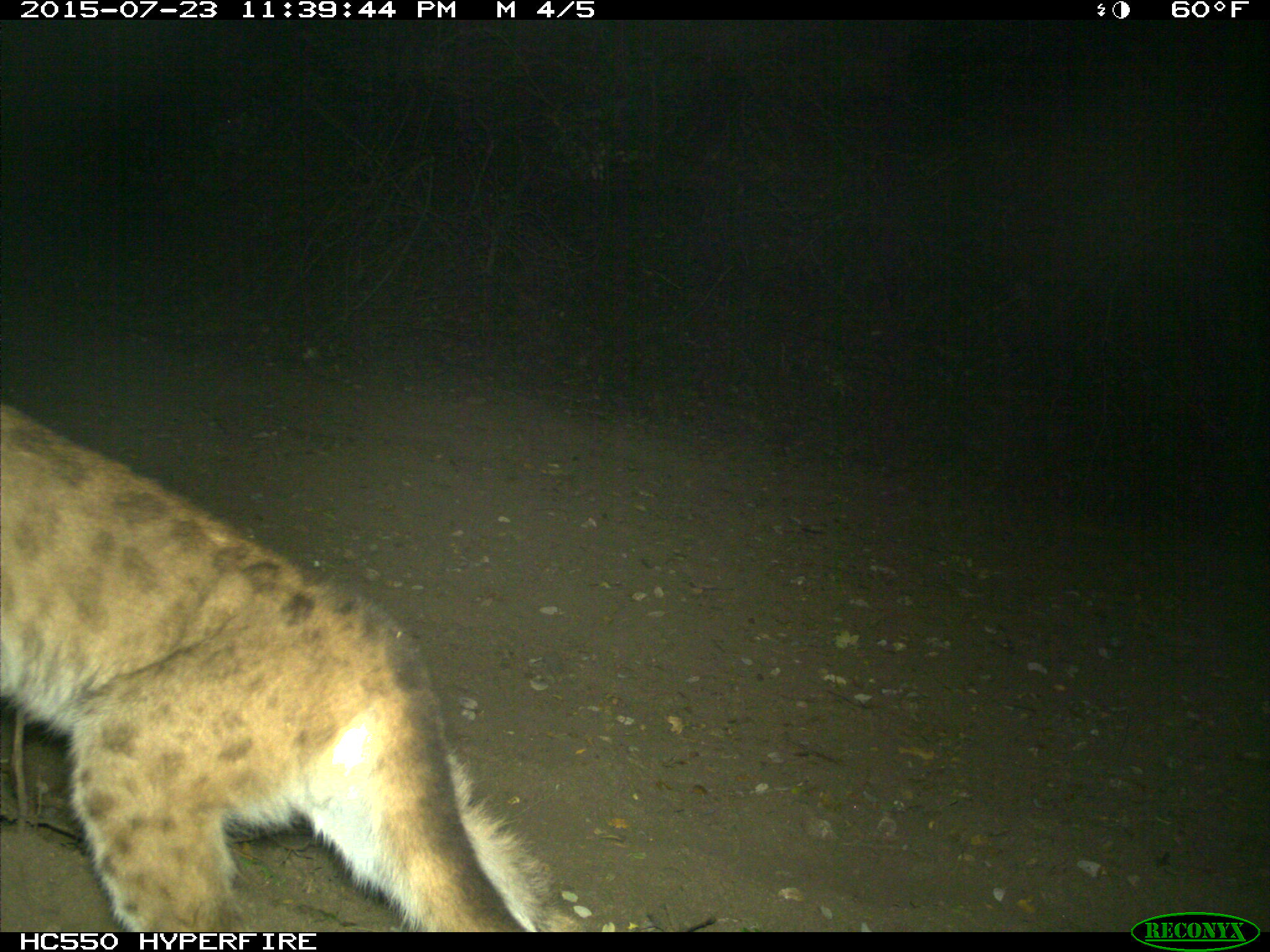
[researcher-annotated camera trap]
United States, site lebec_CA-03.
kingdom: Animalia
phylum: Chordata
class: Mammalia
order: Carnivora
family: Felidae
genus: Puma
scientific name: Puma concolor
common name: mountain lion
Puma concolor (mountain lion).